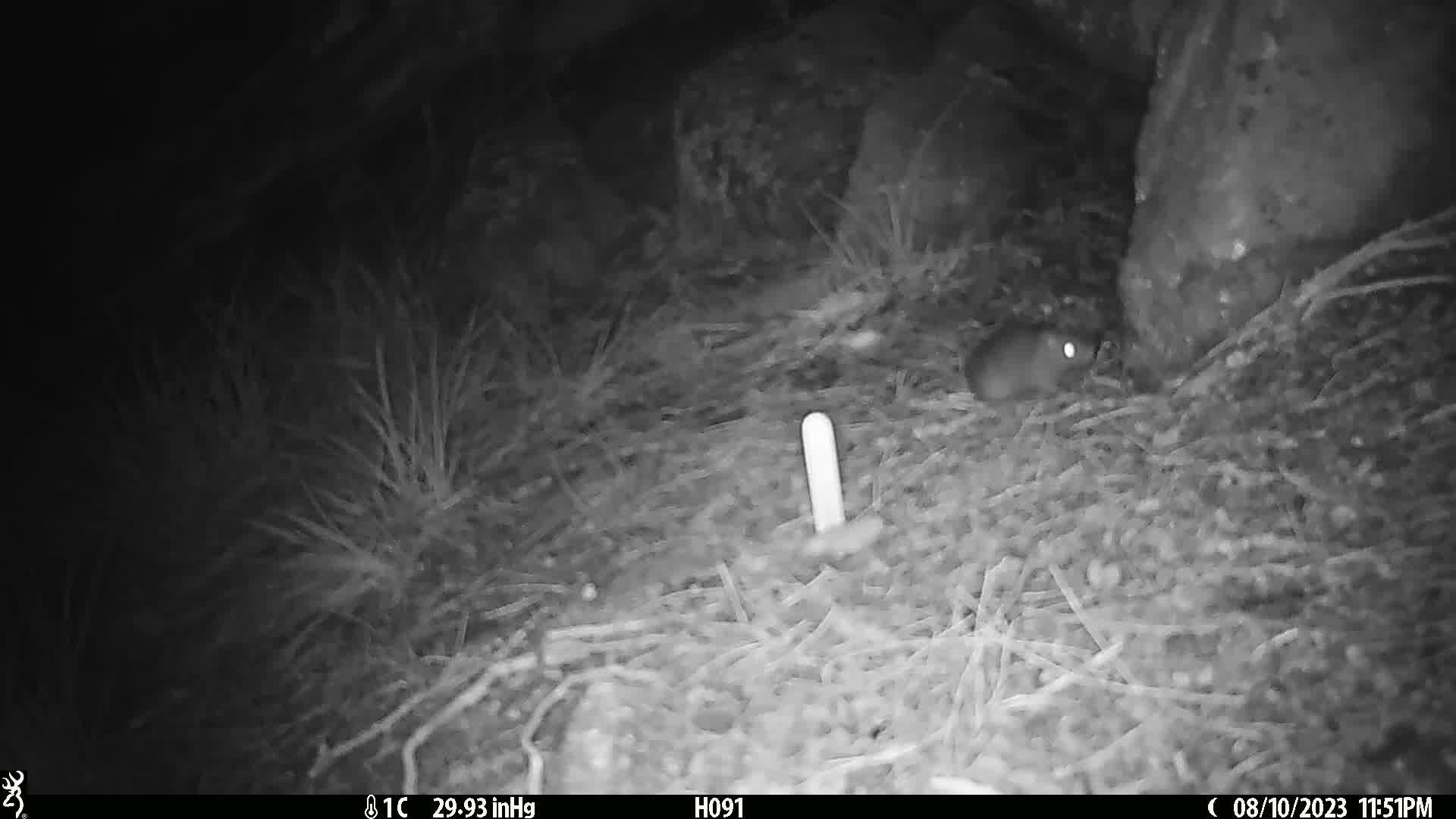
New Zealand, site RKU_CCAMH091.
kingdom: Animalia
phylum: Chordata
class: Mammalia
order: Rodentia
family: Muridae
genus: Rattus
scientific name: Rattus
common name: rat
Rat (Rattus).